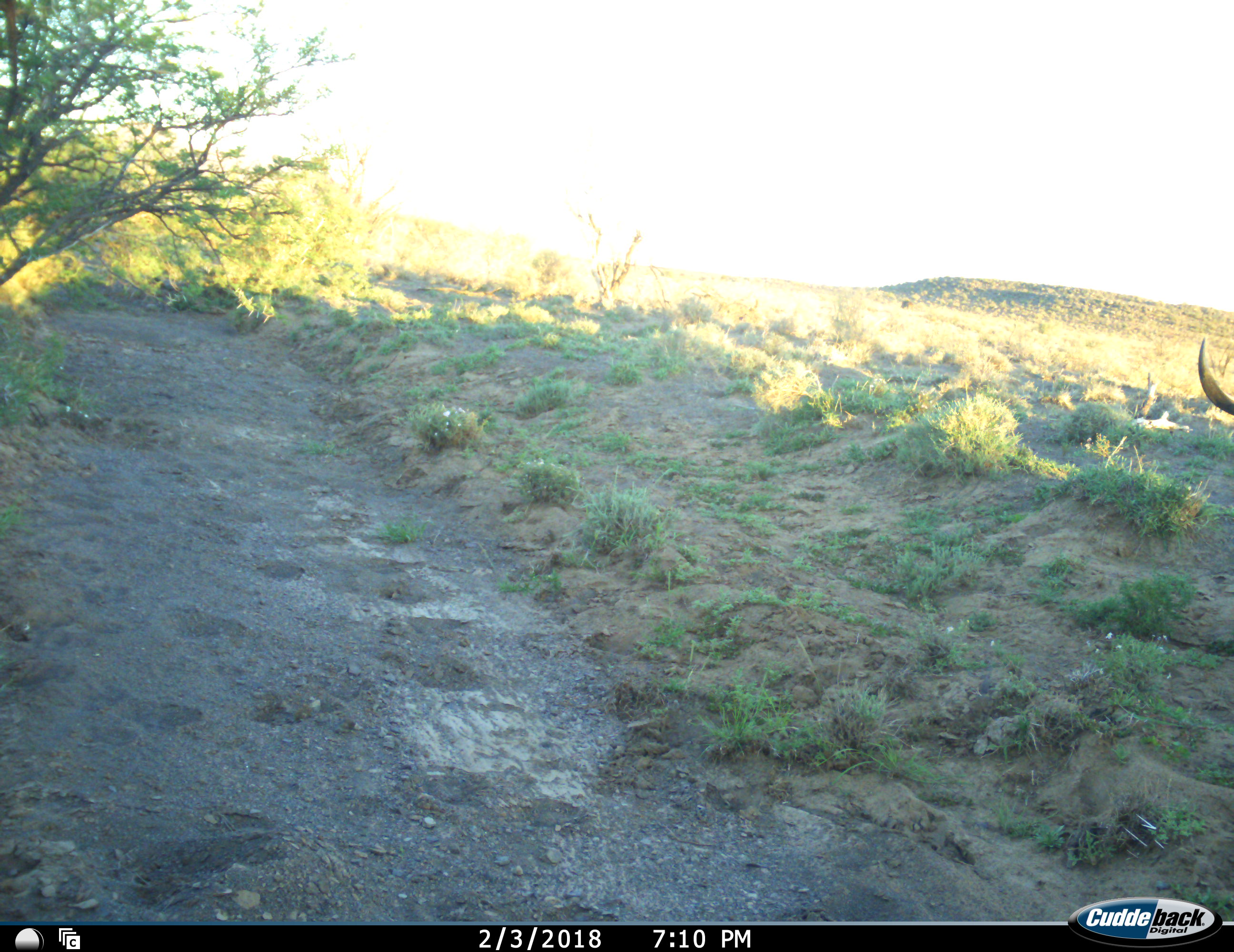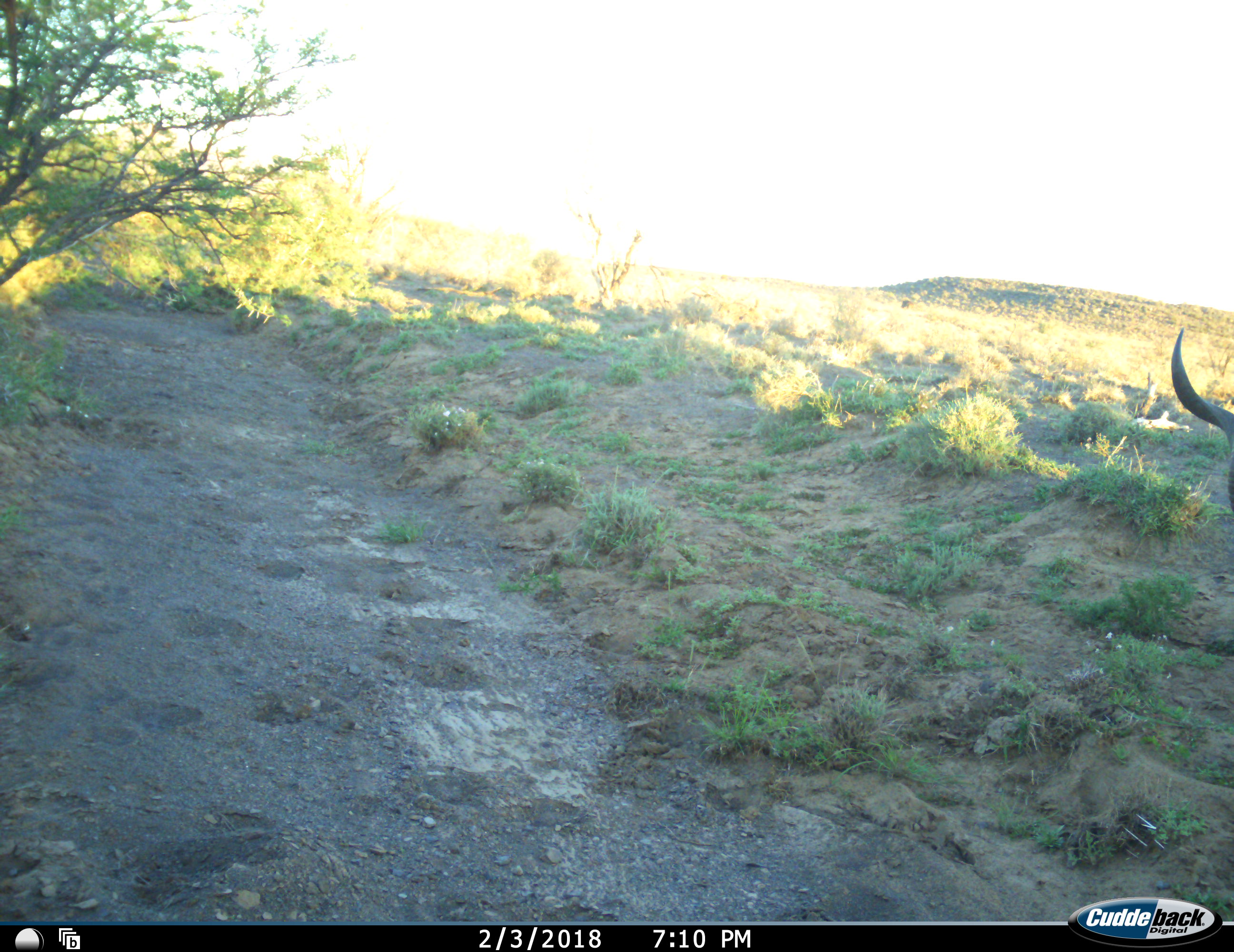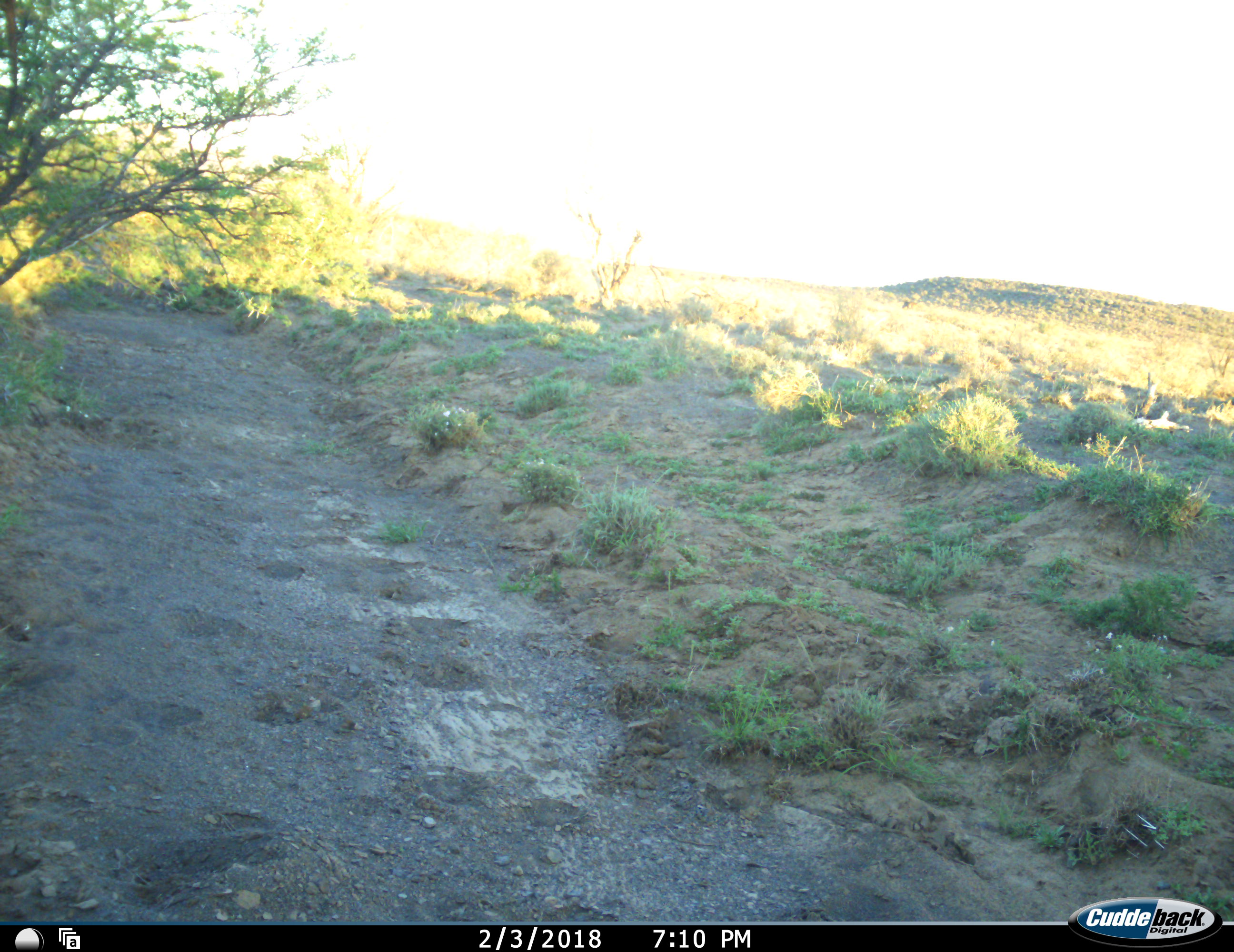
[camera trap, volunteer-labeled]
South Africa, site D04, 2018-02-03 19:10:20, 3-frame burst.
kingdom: Animalia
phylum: Chordata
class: Mammalia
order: Artiodactyla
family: Bovidae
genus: Oryx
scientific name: Oryx gazella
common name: gemsbok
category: gemsbokoryx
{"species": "gemsbokoryx (gemsbok) (Oryx gazella)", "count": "1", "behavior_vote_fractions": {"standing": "50%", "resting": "0%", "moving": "50%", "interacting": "0%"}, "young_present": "0%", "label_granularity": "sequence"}